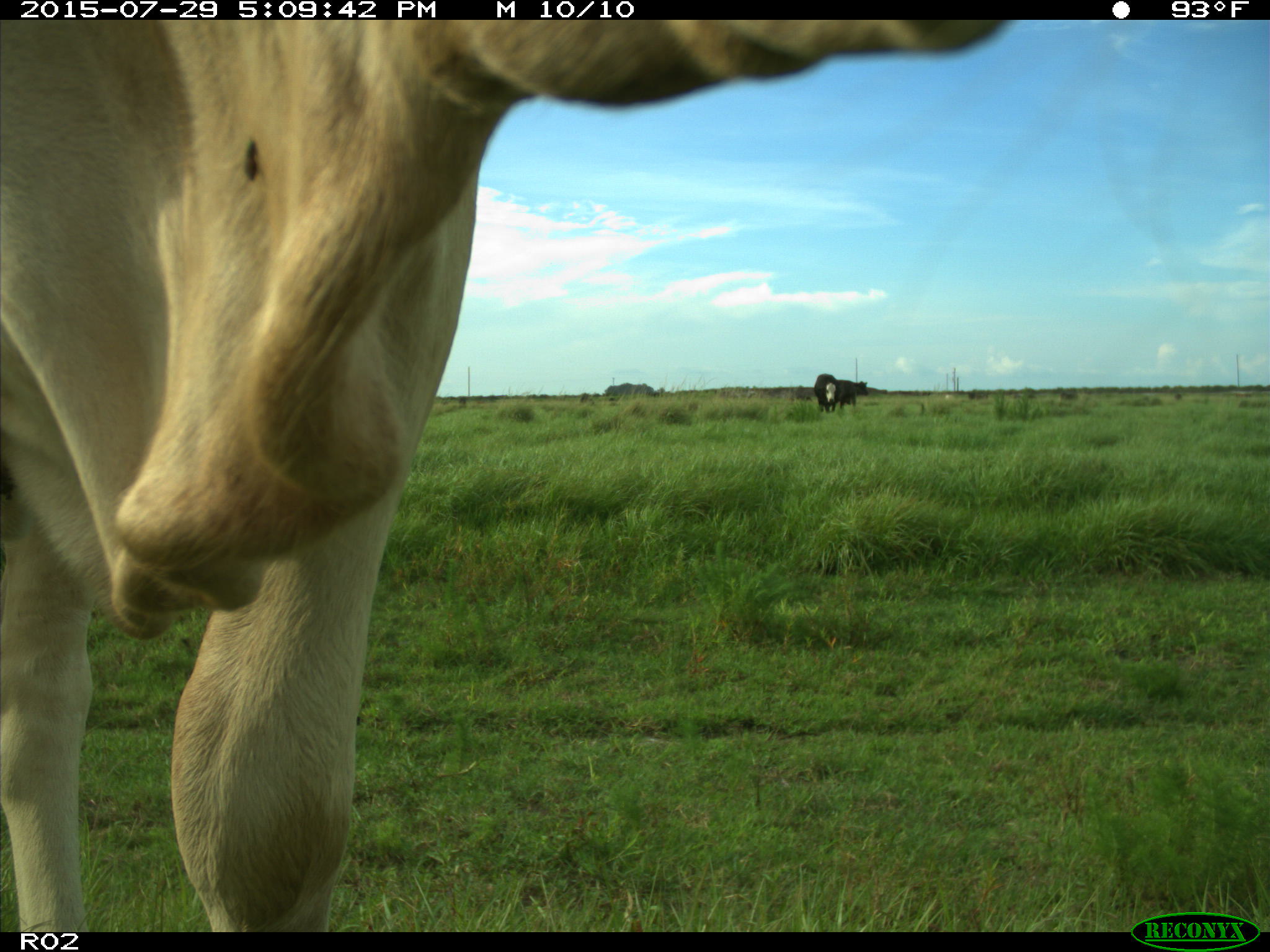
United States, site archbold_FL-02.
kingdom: Animalia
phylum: Chordata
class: Mammalia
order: Artiodactyla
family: Bovidae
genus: Bos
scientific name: Bos taurus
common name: domestic cow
Bos taurus (domestic cow).